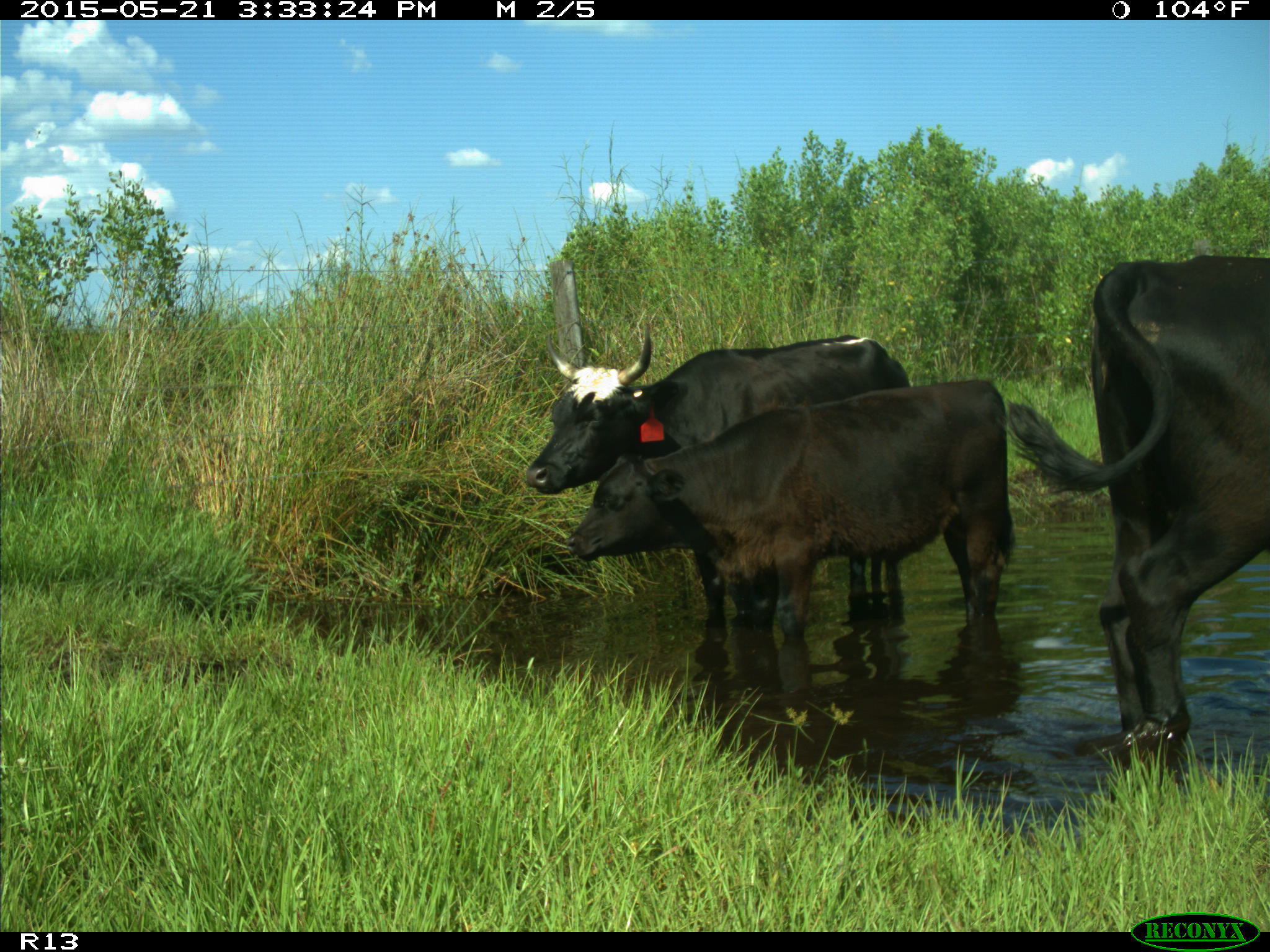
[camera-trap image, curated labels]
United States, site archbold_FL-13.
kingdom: Animalia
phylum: Chordata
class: Mammalia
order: Artiodactyla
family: Bovidae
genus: Bos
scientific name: Bos taurus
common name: domestic cow